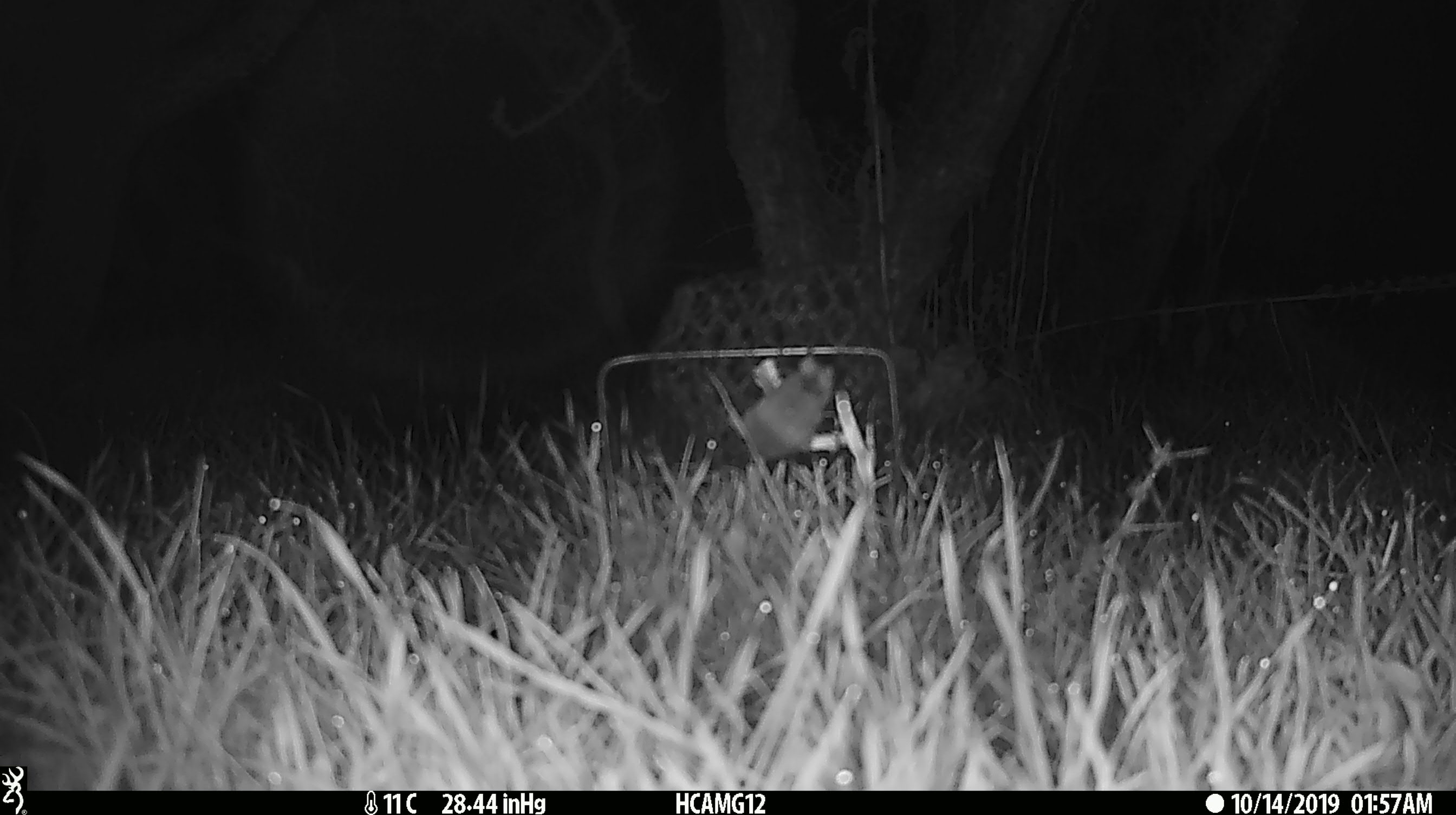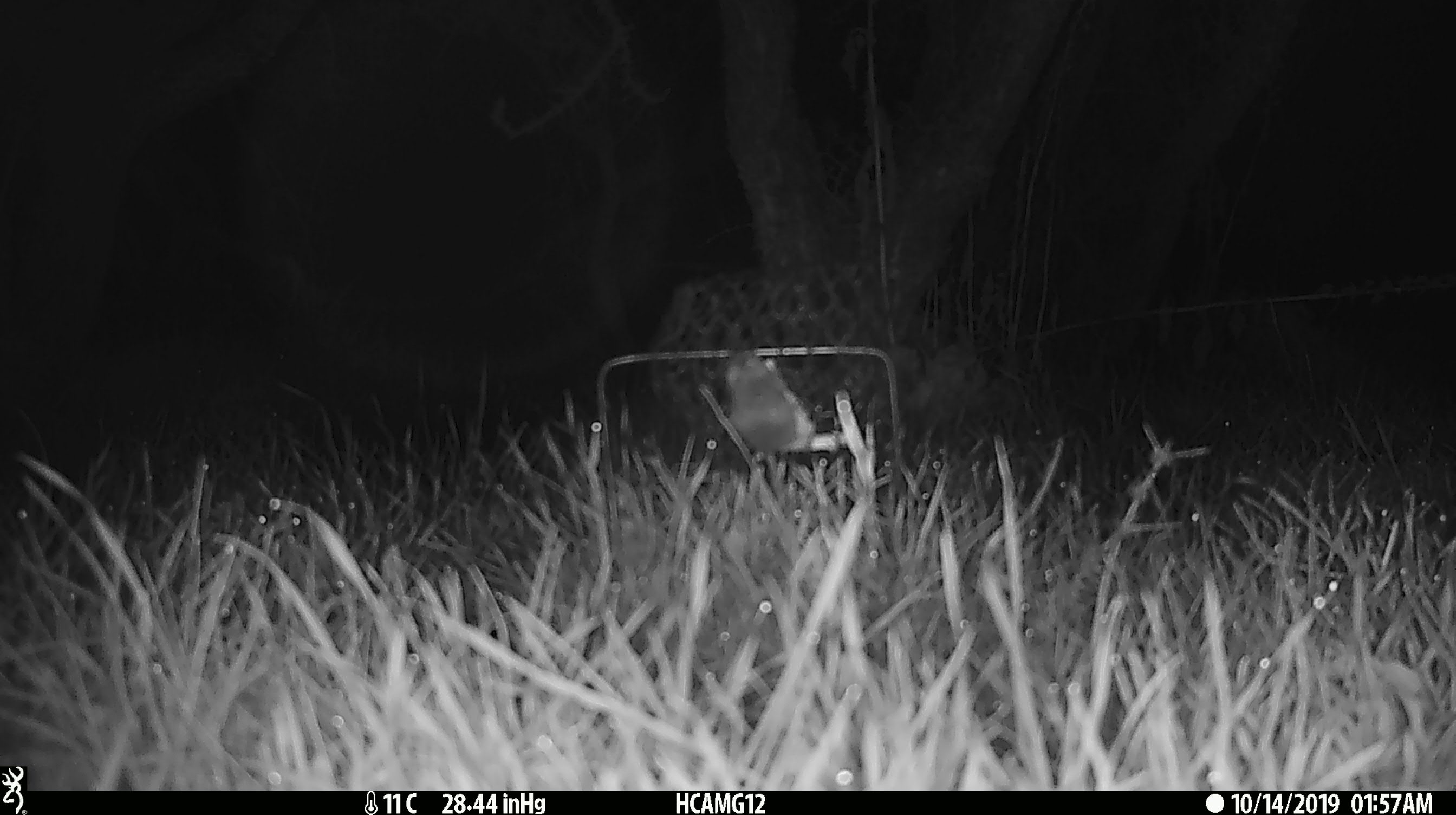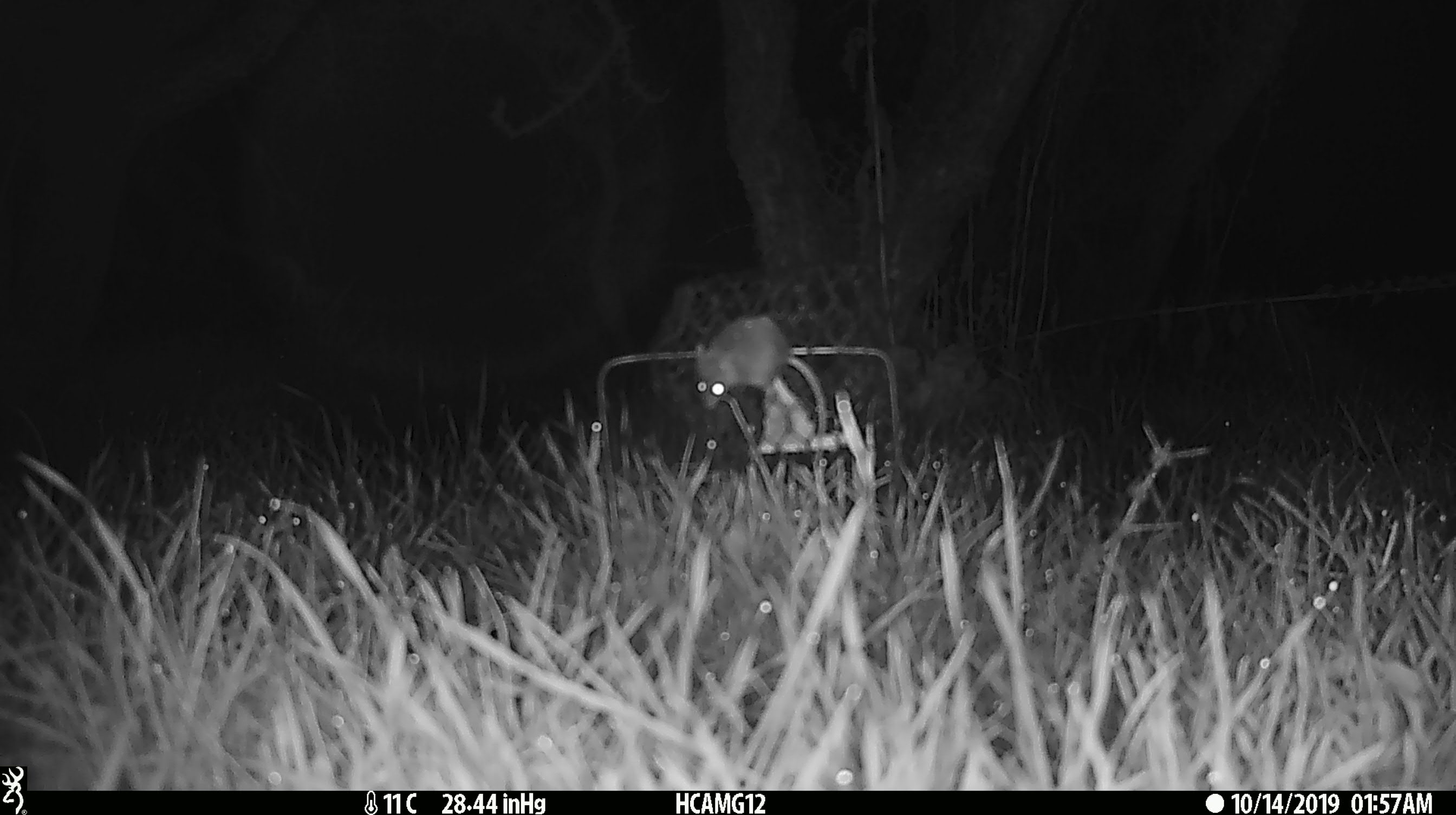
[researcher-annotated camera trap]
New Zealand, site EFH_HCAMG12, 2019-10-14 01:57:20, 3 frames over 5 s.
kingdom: Animalia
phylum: Chordata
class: Mammalia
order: Rodentia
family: Muridae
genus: Mus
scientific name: Mus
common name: mouse